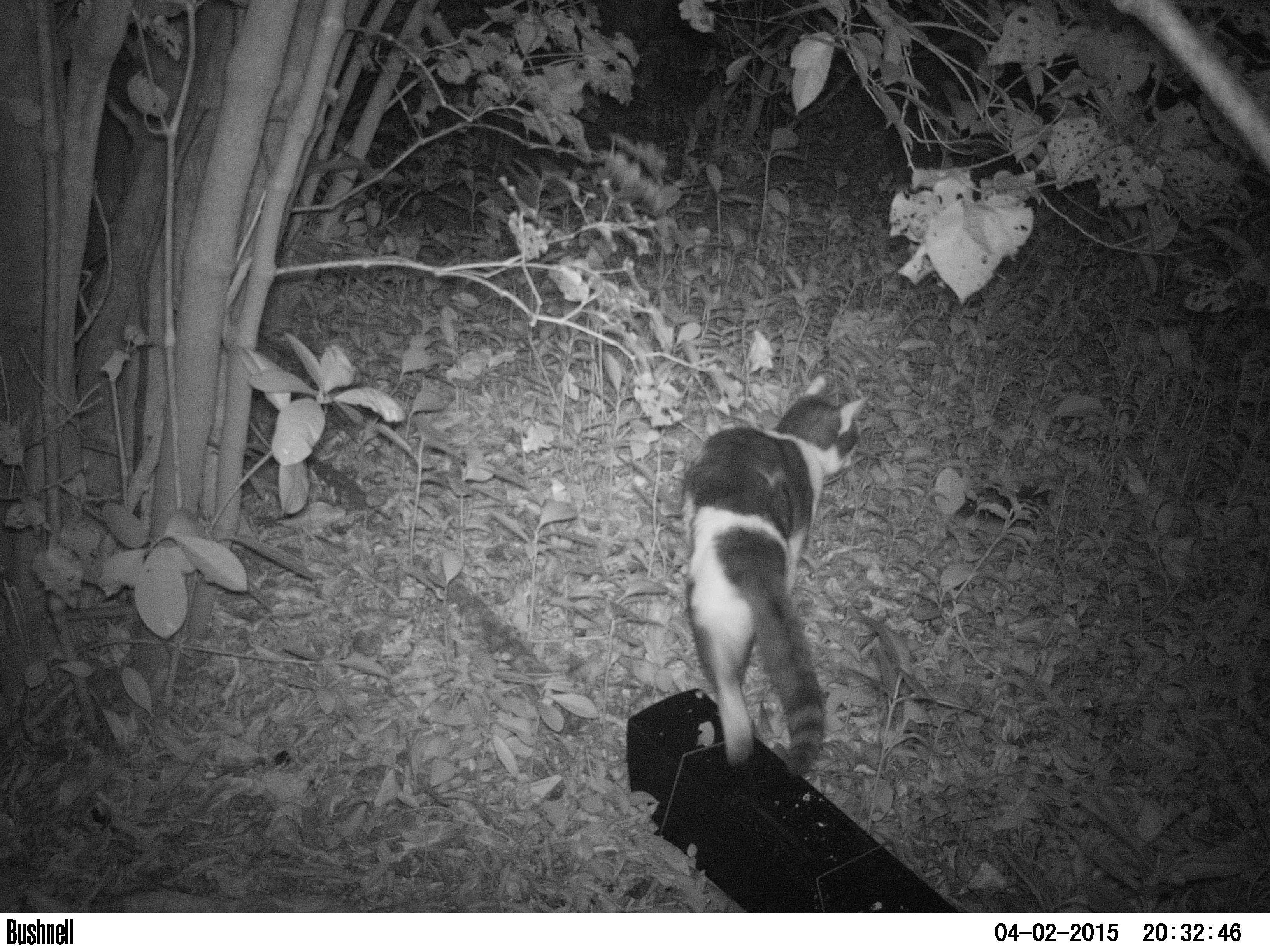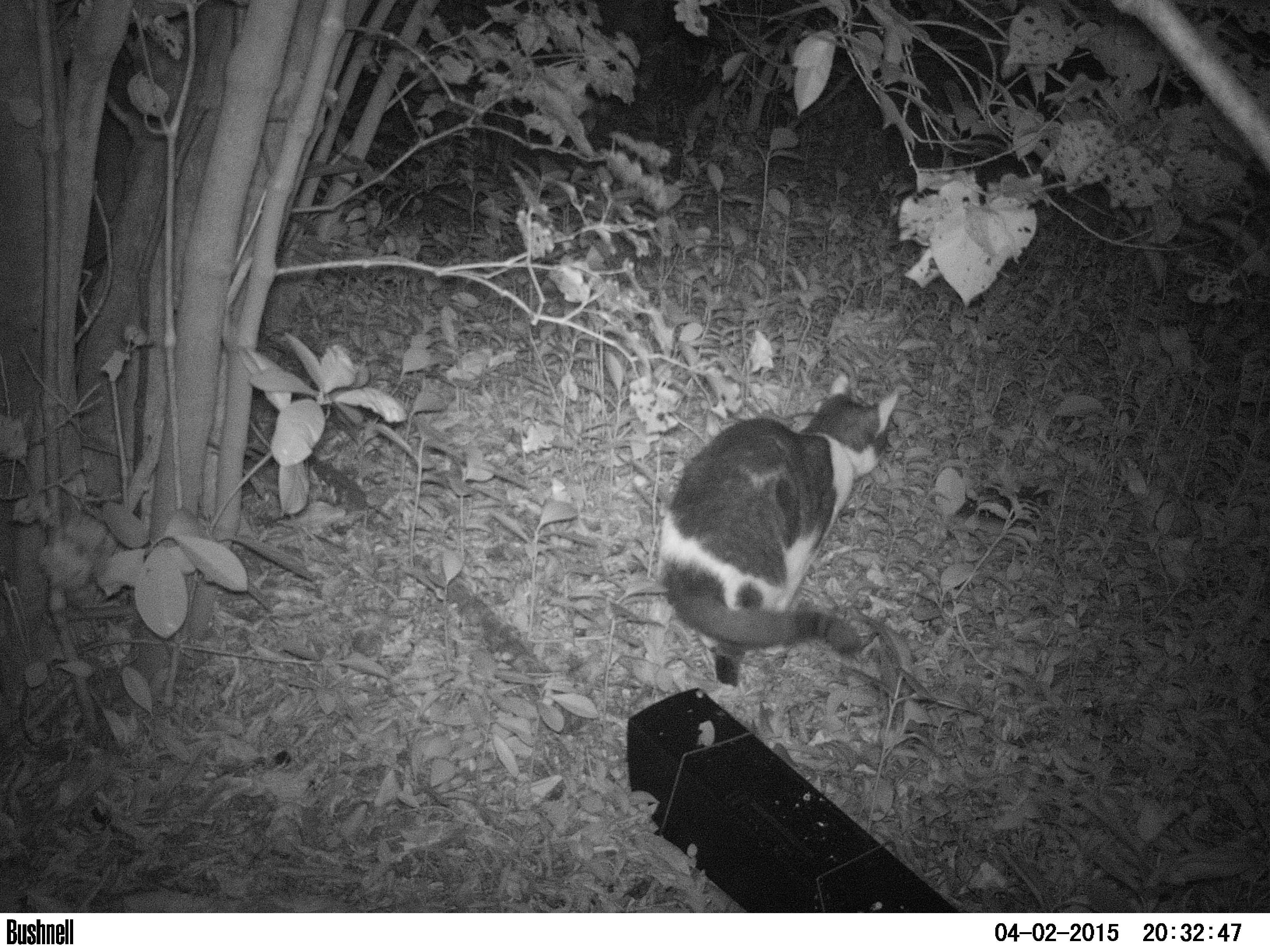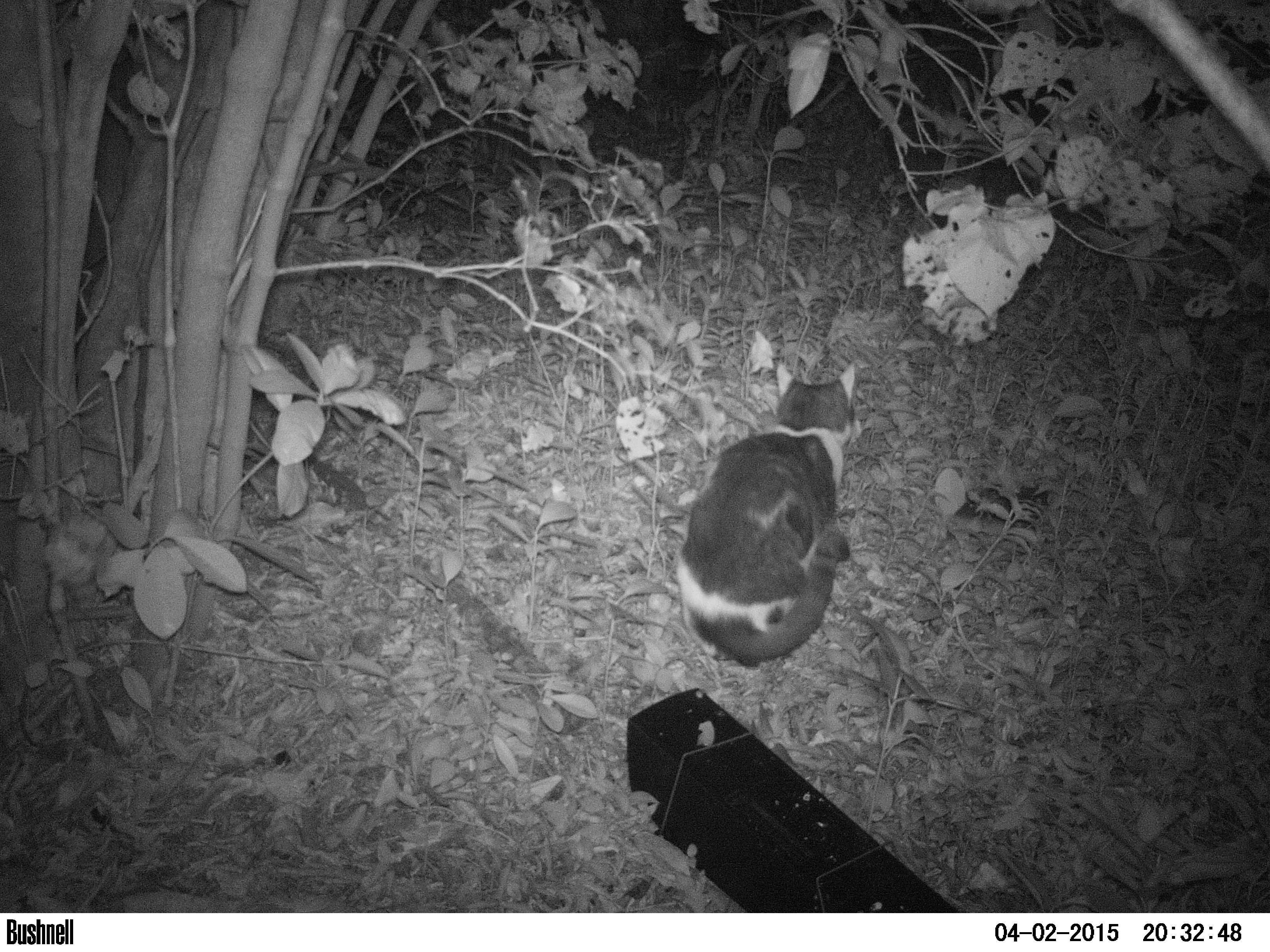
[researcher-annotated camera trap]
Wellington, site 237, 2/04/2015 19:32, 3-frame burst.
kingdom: Animalia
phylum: Chordata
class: Mammalia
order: Carnivora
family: Felidae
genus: Felis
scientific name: Felis catus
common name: cat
Cat (Felis catus).